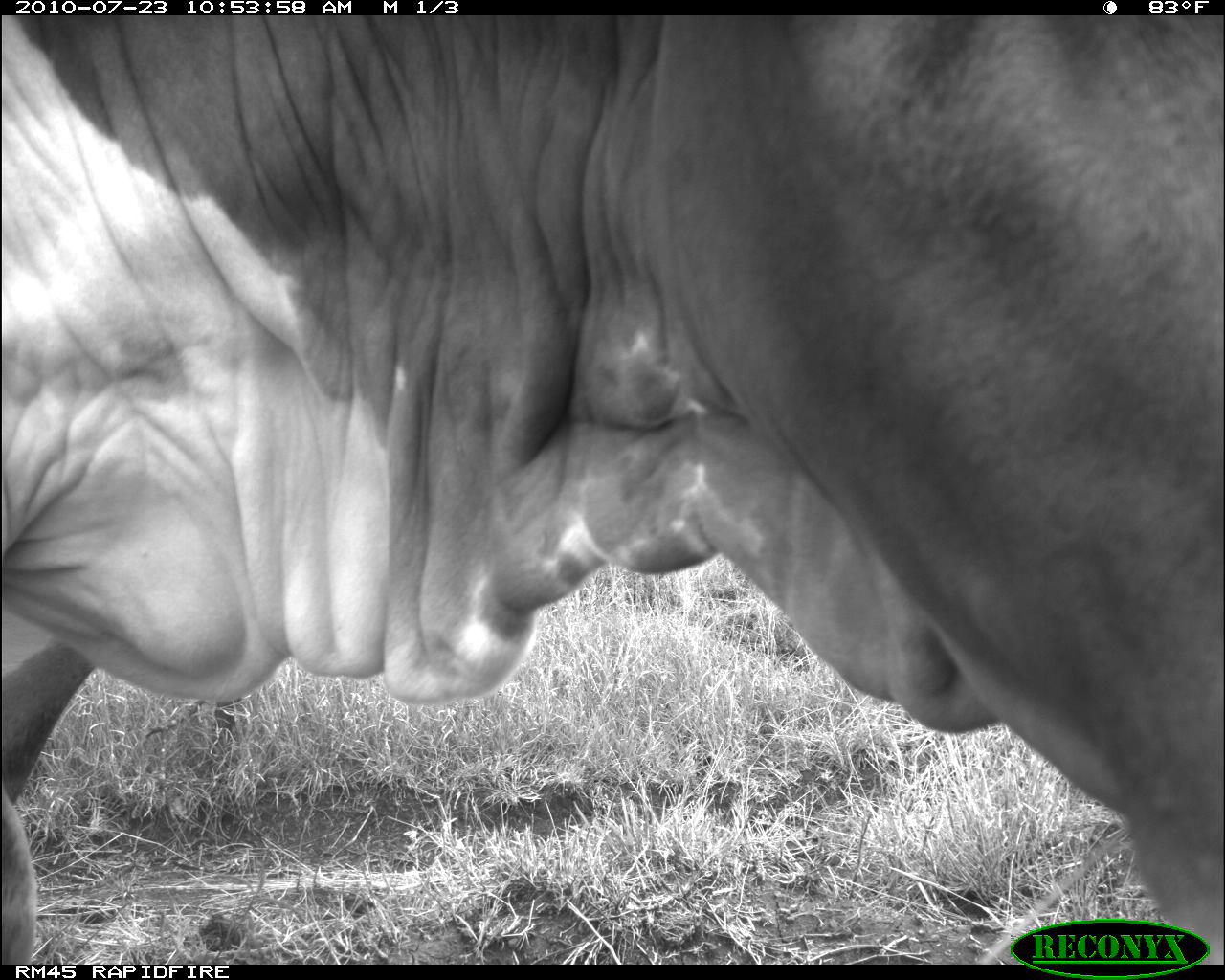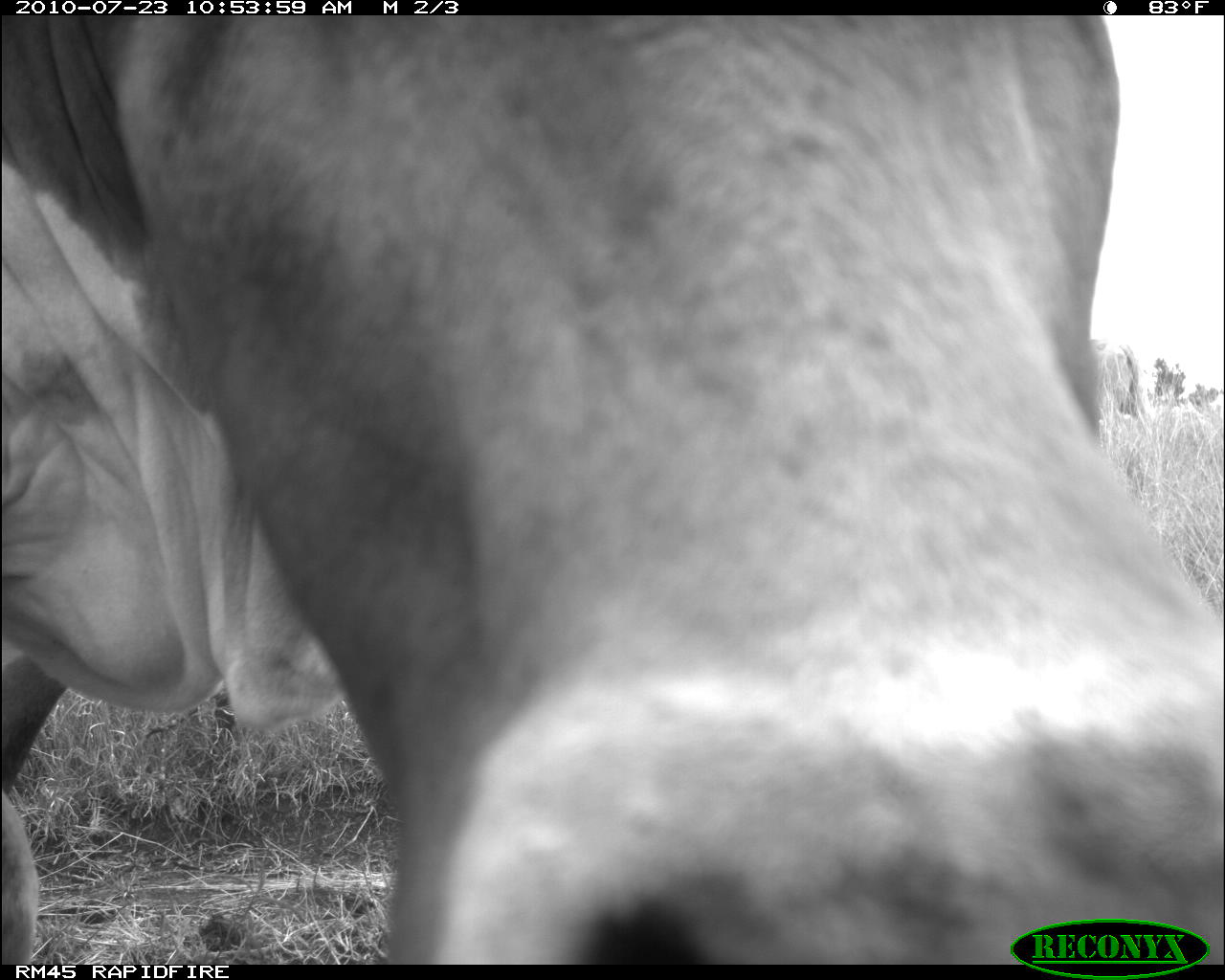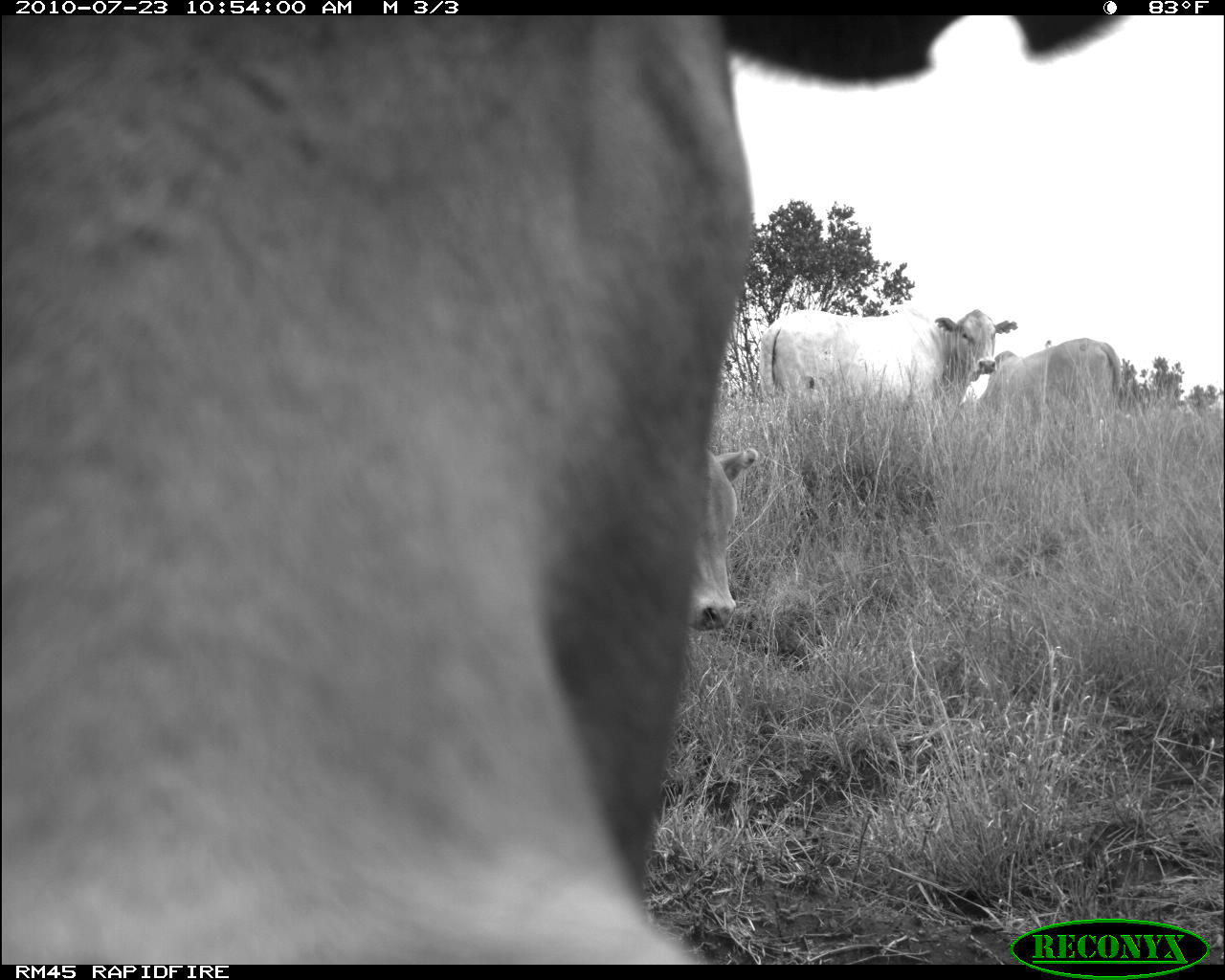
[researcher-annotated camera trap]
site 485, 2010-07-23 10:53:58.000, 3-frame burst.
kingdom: Animalia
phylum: Chordata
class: Mammalia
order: Artiodactyla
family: Bovidae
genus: Bos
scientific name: Bos taurus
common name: domestic cattle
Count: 1.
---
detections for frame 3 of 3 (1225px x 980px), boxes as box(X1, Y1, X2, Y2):
bos taurus: box(2, 14, 1128, 961); box(756, 307, 1018, 405); box(686, 446, 759, 632); box(976, 336, 1121, 414)